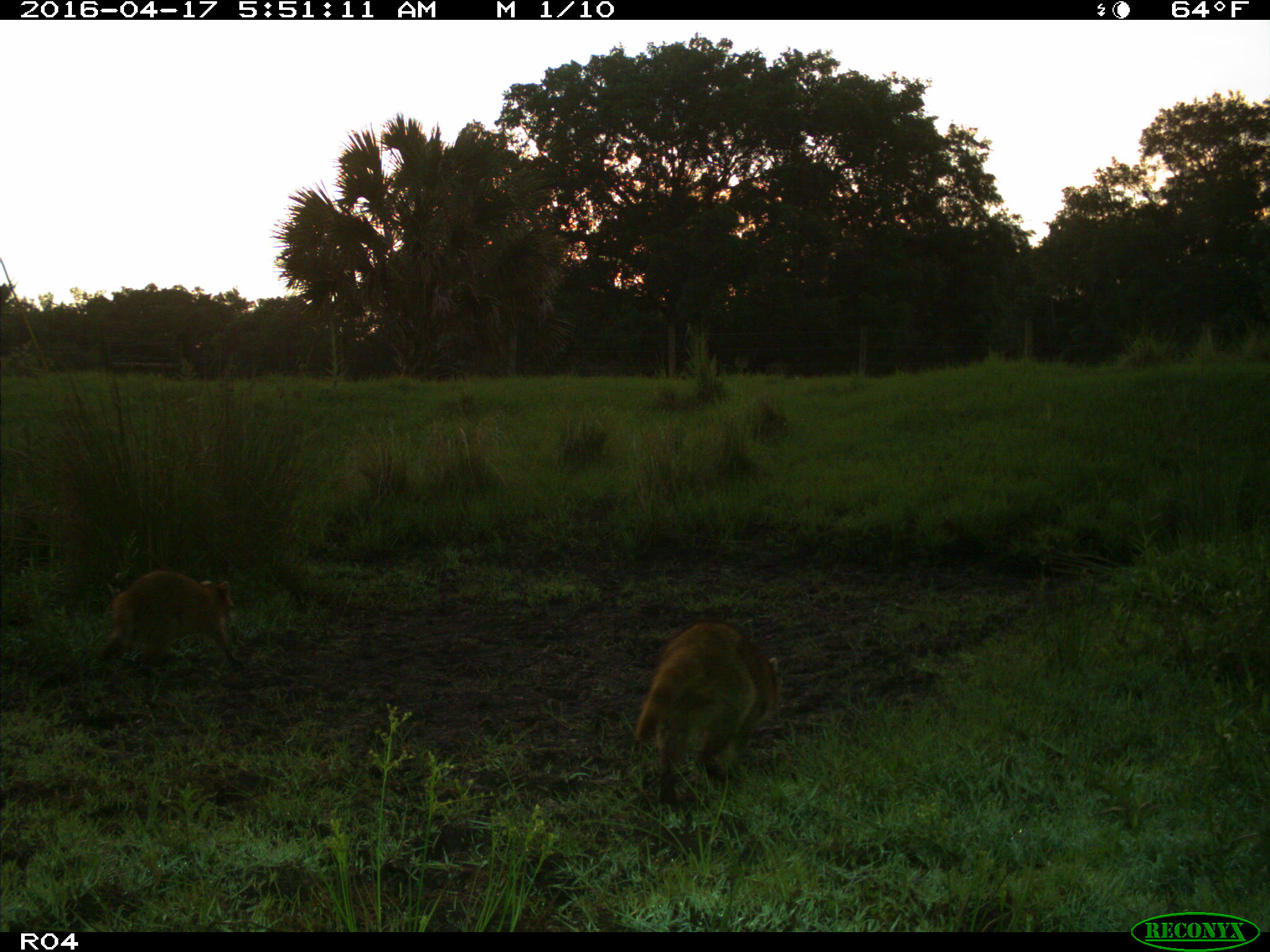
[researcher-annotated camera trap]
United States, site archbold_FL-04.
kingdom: Animalia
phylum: Chordata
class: Mammalia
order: Carnivora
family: Procyonidae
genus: Procyon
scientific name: Procyon lotor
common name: common raccoon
Procyon lotor (common raccoon).